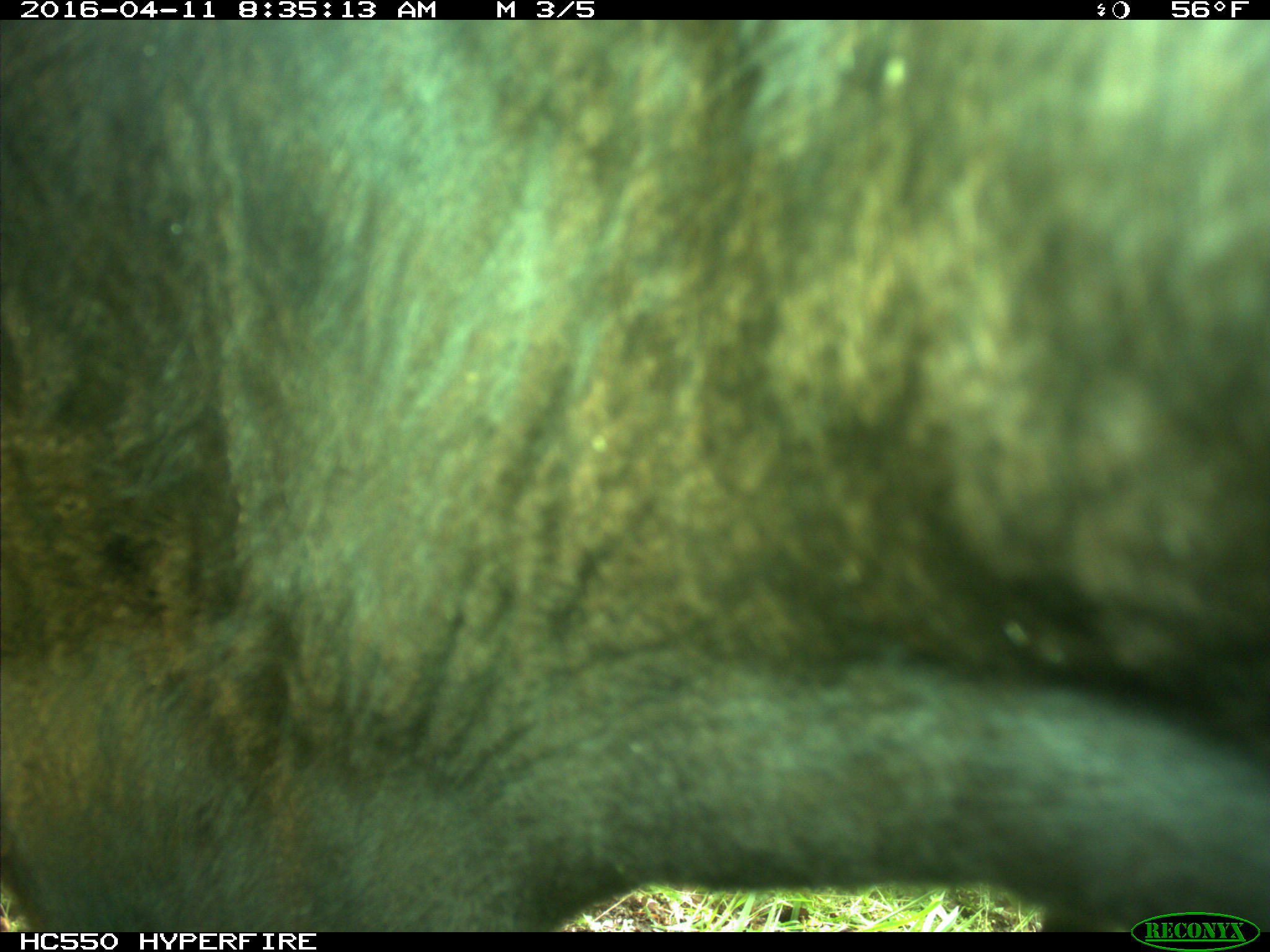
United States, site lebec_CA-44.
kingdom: Animalia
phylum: Chordata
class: Mammalia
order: Artiodactyla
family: Bovidae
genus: Bos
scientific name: Bos taurus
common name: domestic cow